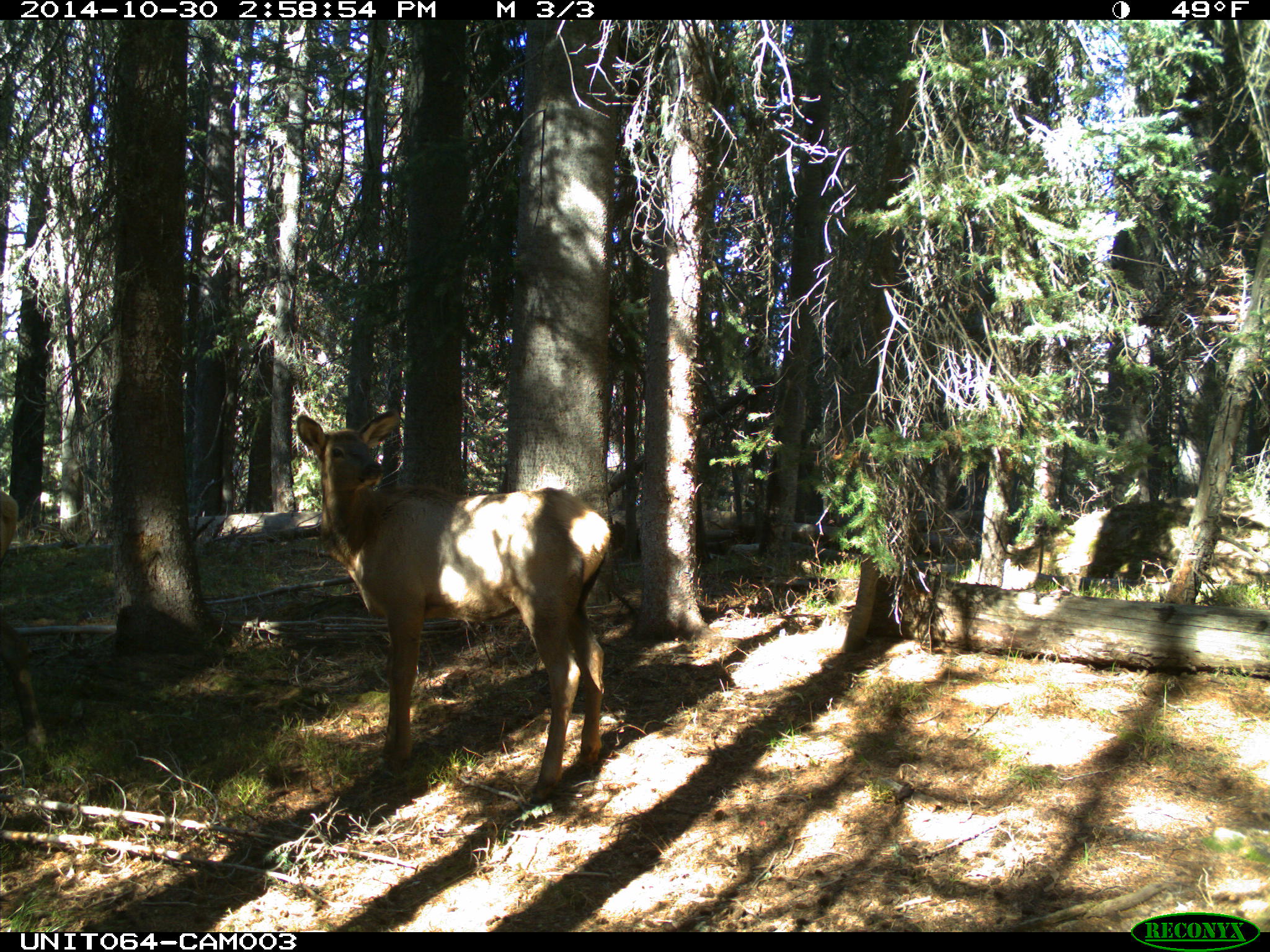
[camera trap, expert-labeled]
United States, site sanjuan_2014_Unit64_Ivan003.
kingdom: Animalia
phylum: Chordata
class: Mammalia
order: Artiodactyla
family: Cervidae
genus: Cervus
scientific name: Cervus elaphus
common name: red deer